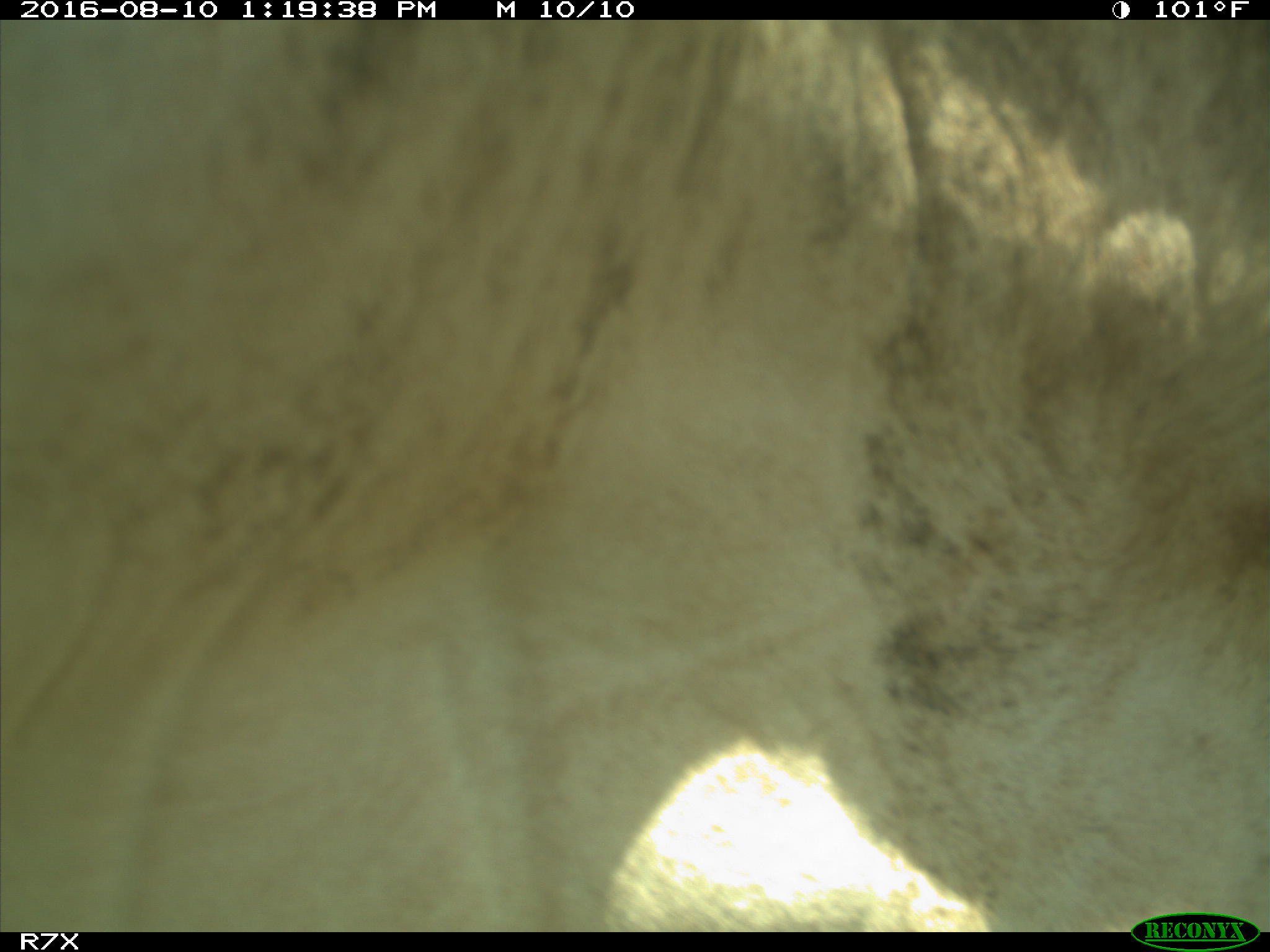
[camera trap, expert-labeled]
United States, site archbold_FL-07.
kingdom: Animalia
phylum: Chordata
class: Mammalia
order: Artiodactyla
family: Bovidae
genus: Bos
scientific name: Bos taurus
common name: domestic cow